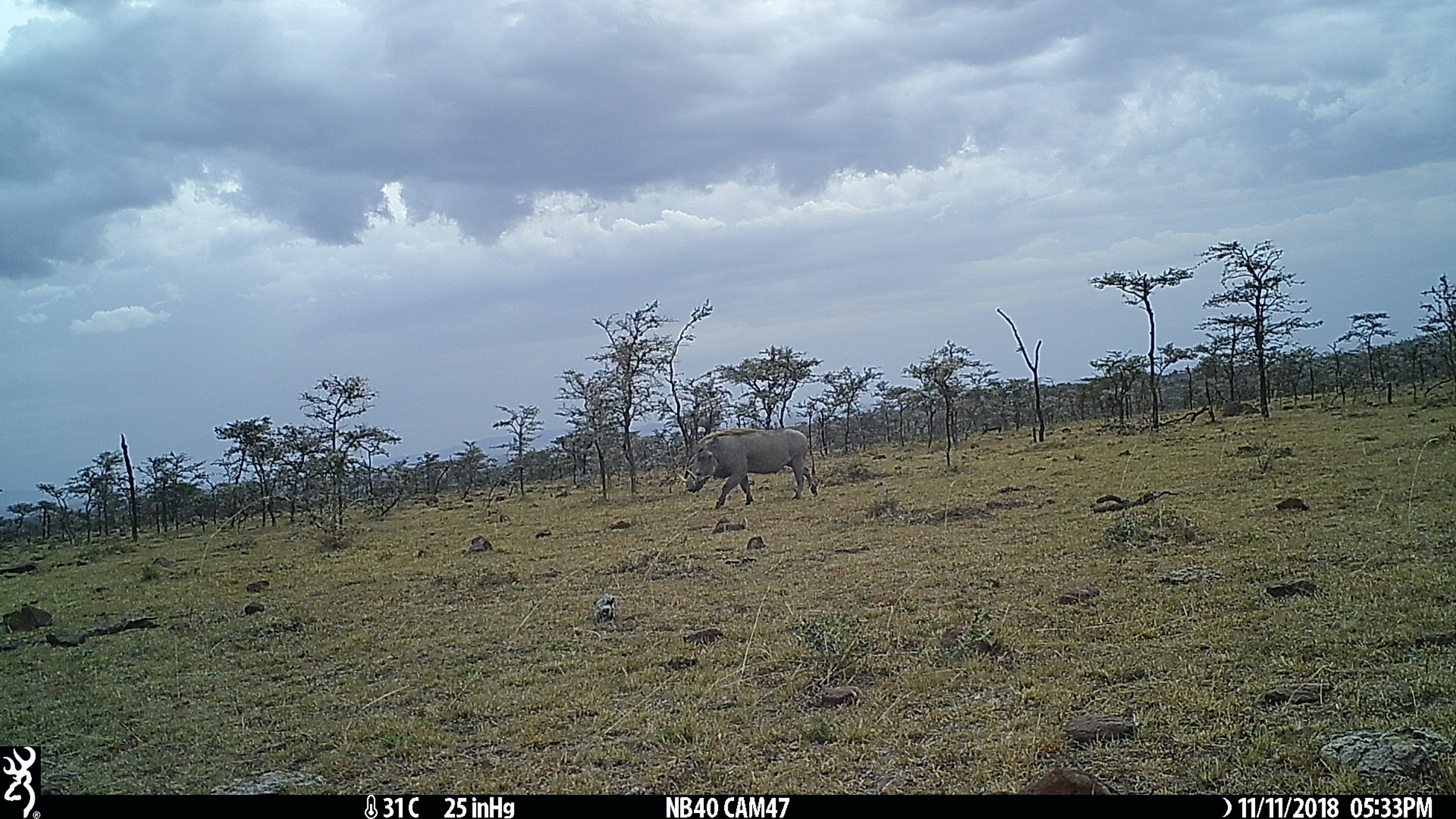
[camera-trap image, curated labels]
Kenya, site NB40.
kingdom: Animalia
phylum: Chordata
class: Mammalia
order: Artiodactyla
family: Suidae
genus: Phacochoerus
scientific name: Phacochoerus africanus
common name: common warthog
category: warthog